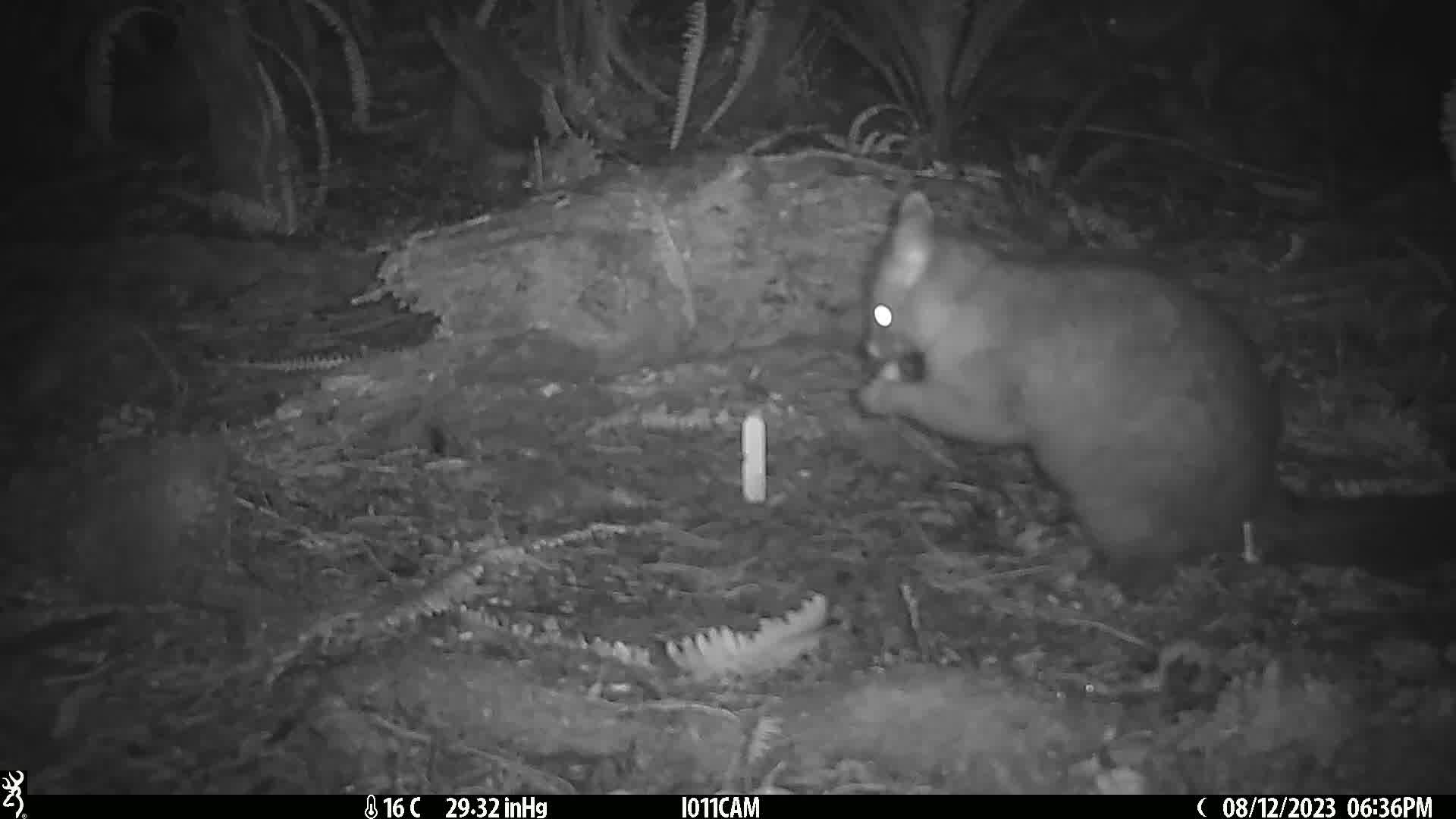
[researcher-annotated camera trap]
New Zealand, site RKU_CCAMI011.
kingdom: Animalia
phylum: Chordata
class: Mammalia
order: Diprotodontia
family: Phalangeridae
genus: Trichosurus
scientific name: Trichosurus vulpecula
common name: common brushtail possum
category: possum